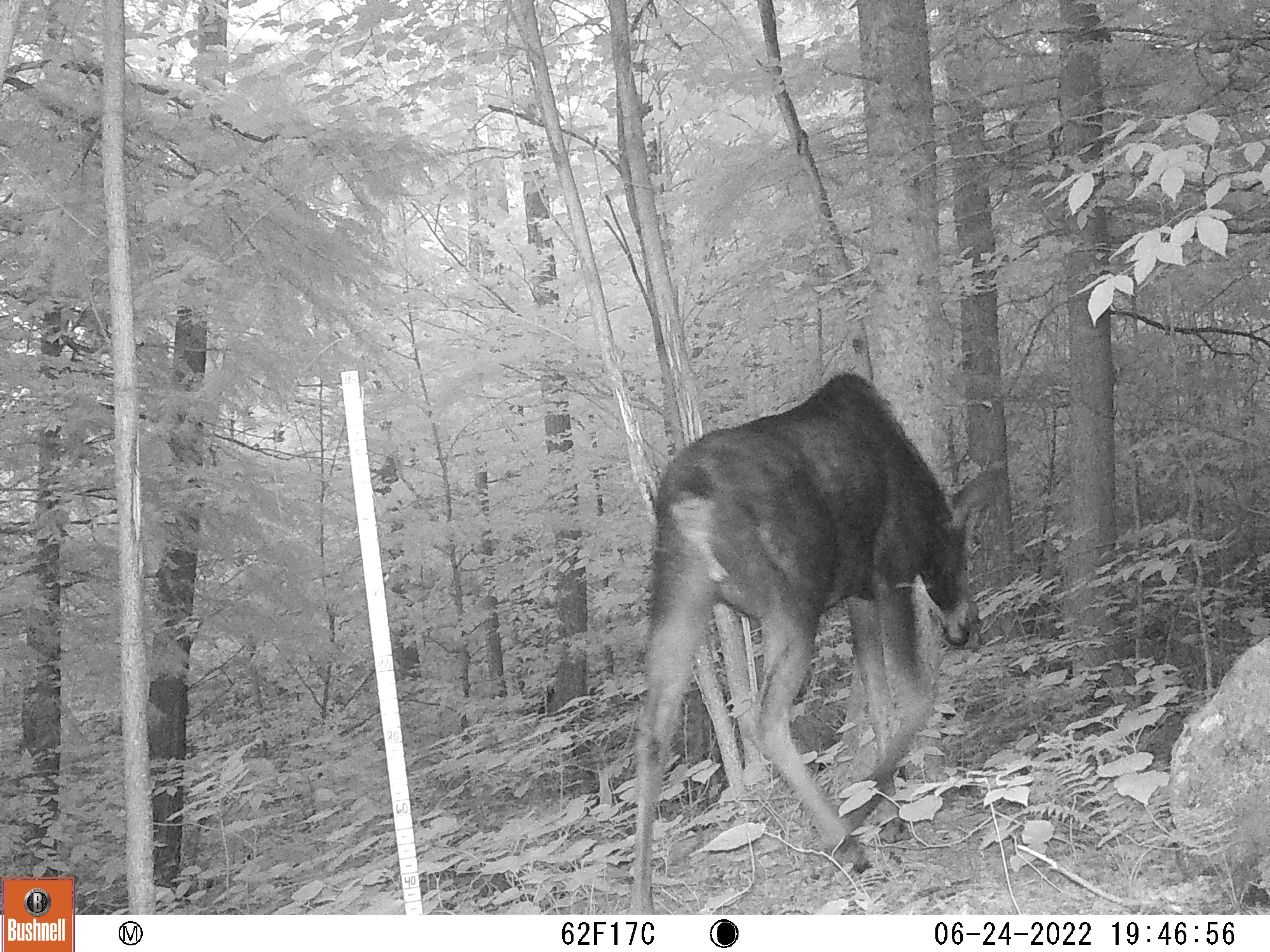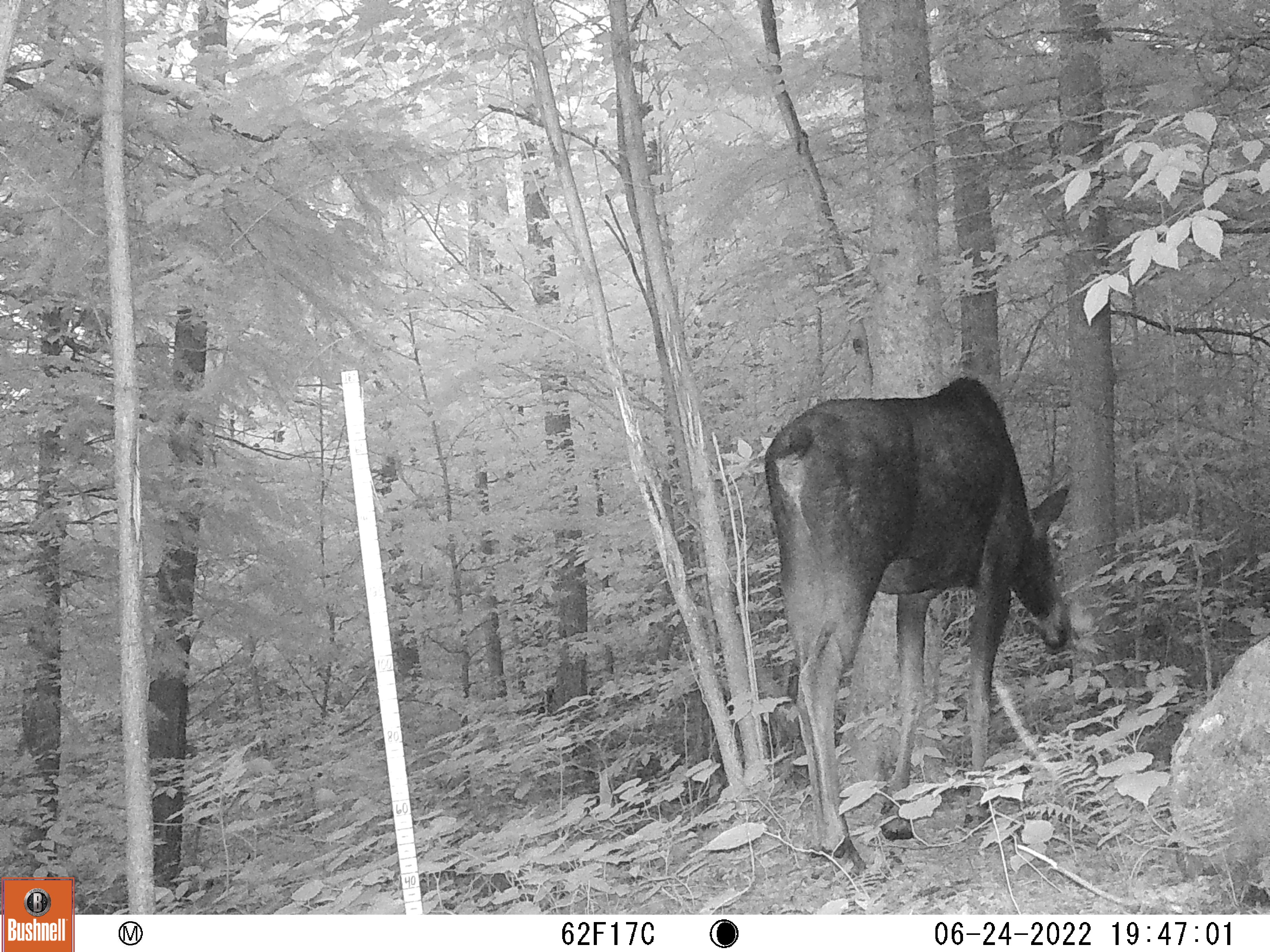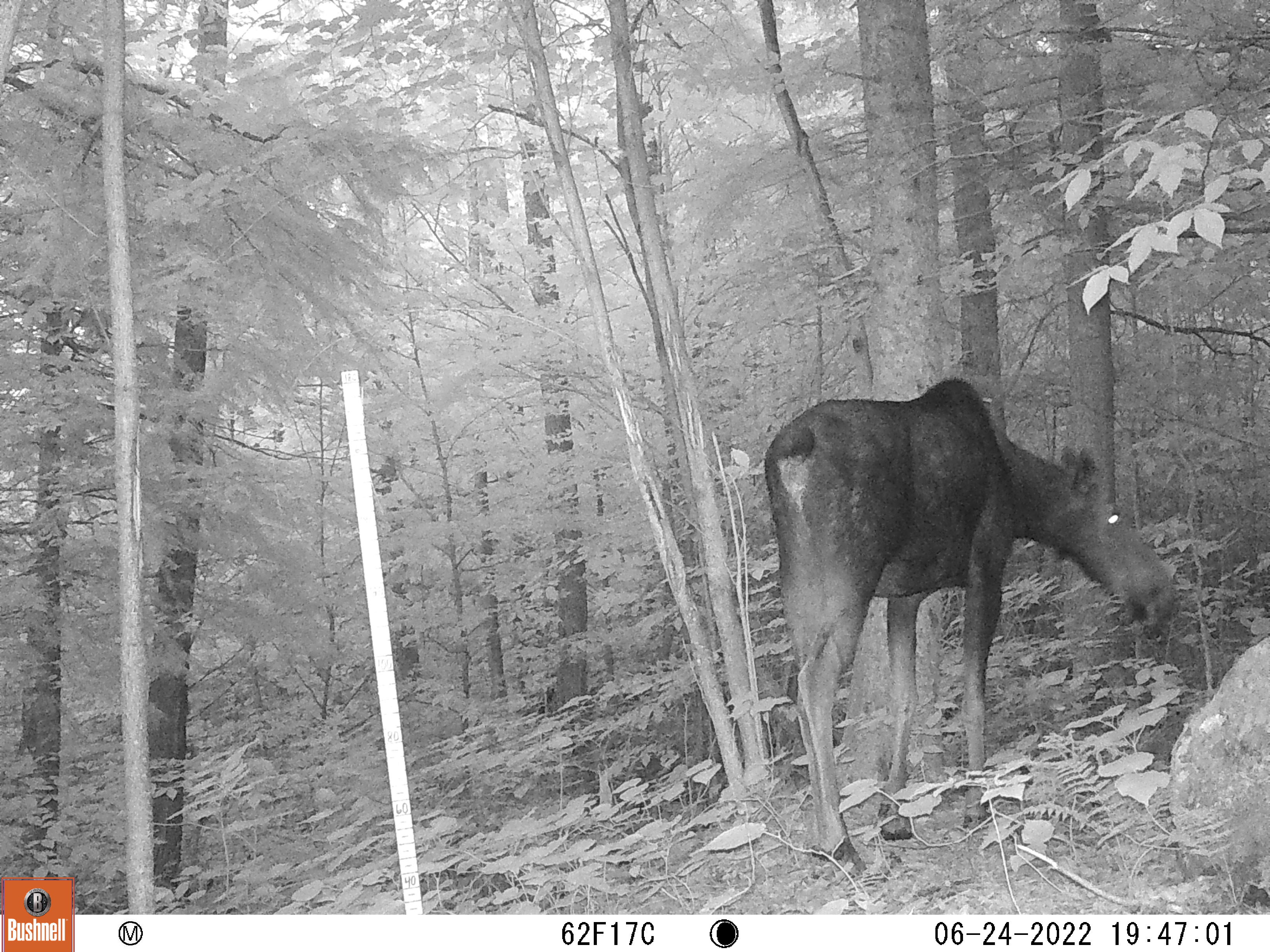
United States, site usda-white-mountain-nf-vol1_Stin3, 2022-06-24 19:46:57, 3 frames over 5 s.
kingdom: Animalia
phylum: Chordata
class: Mammalia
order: Artiodactyla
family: Cervidae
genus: Alces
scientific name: Alces alces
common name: moose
Moose (Alces alces).